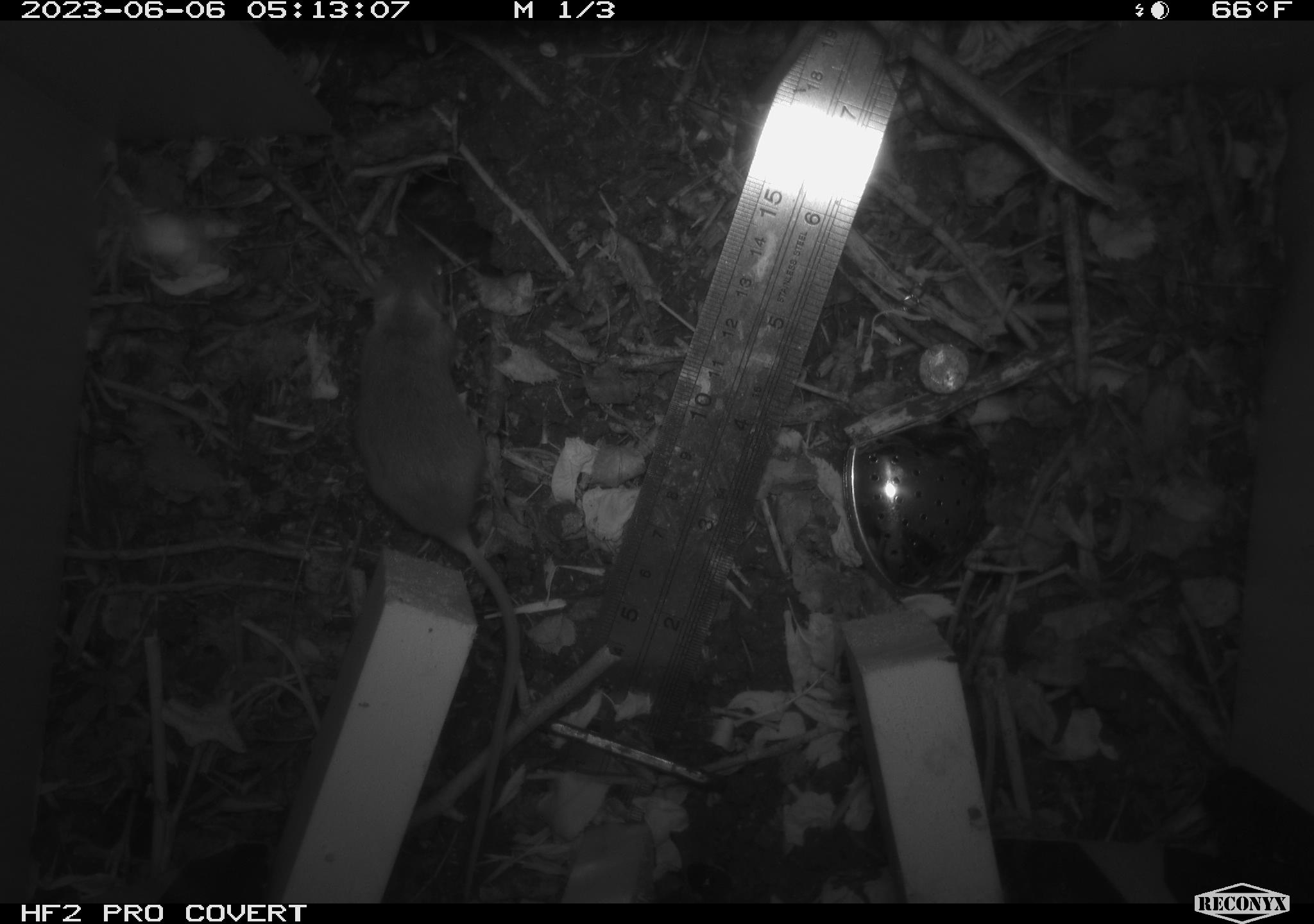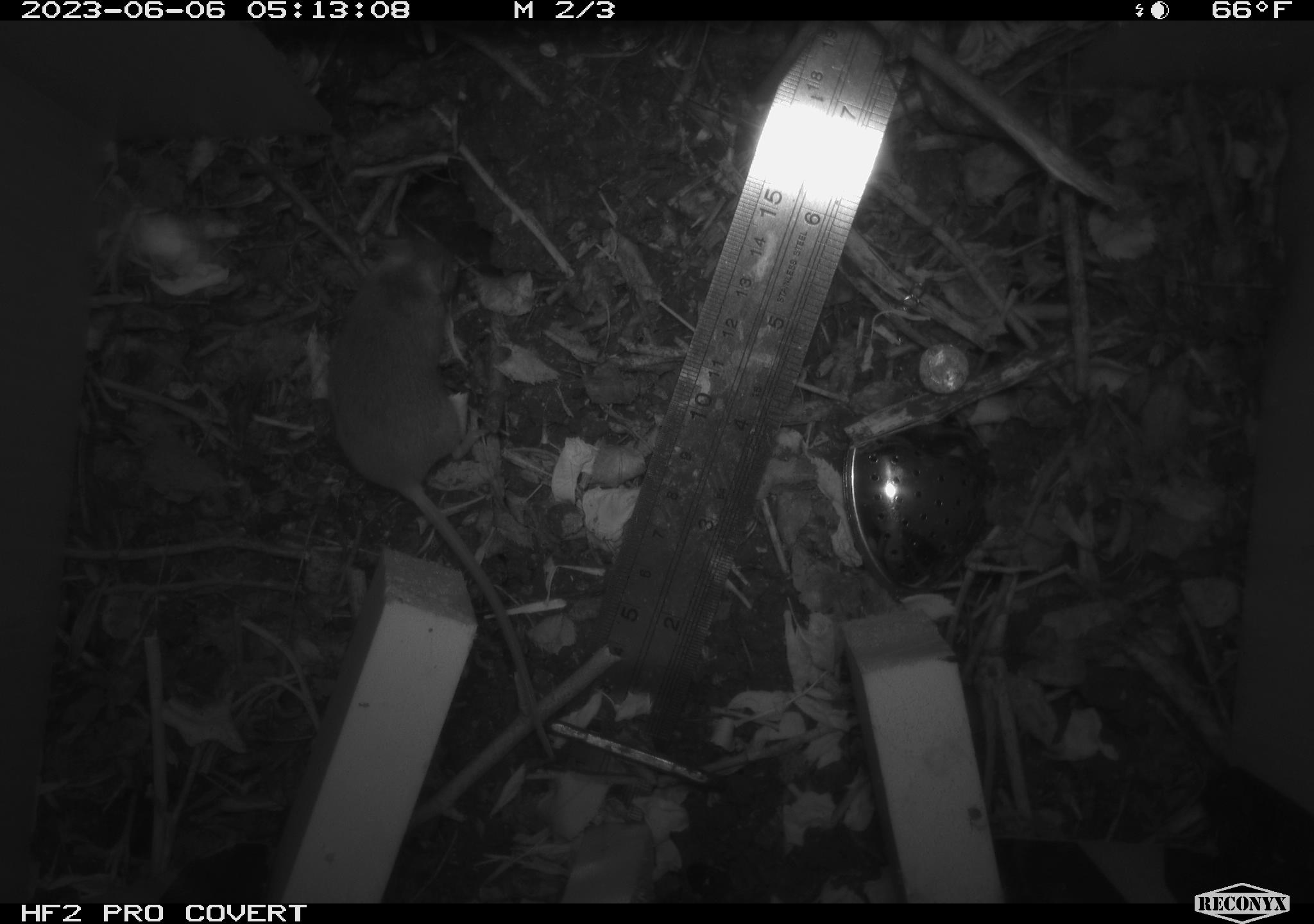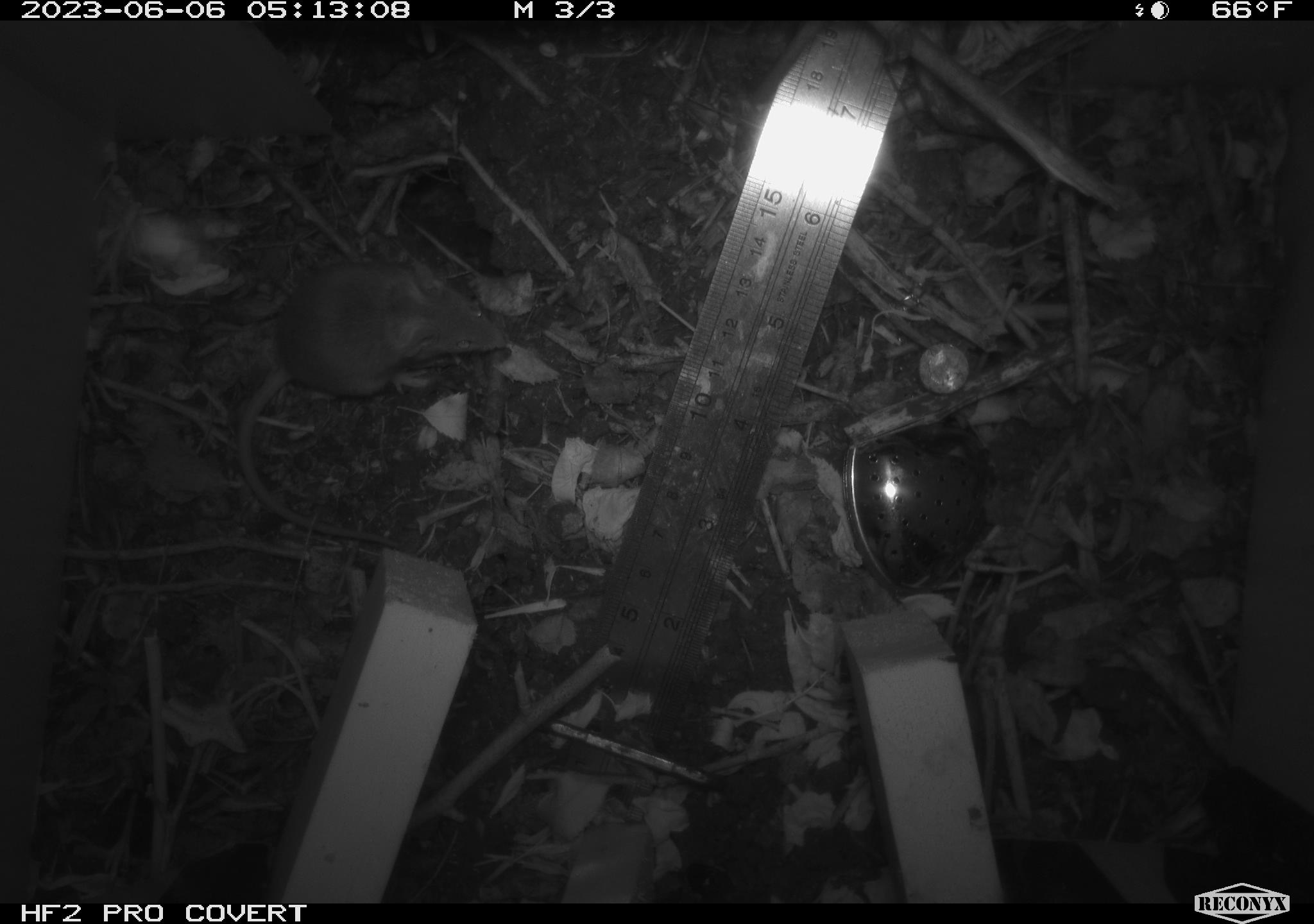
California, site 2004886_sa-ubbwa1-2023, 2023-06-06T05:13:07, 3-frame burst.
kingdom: Animalia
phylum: Chordata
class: Mammalia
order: Rodentia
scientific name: Rodentia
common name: rodent